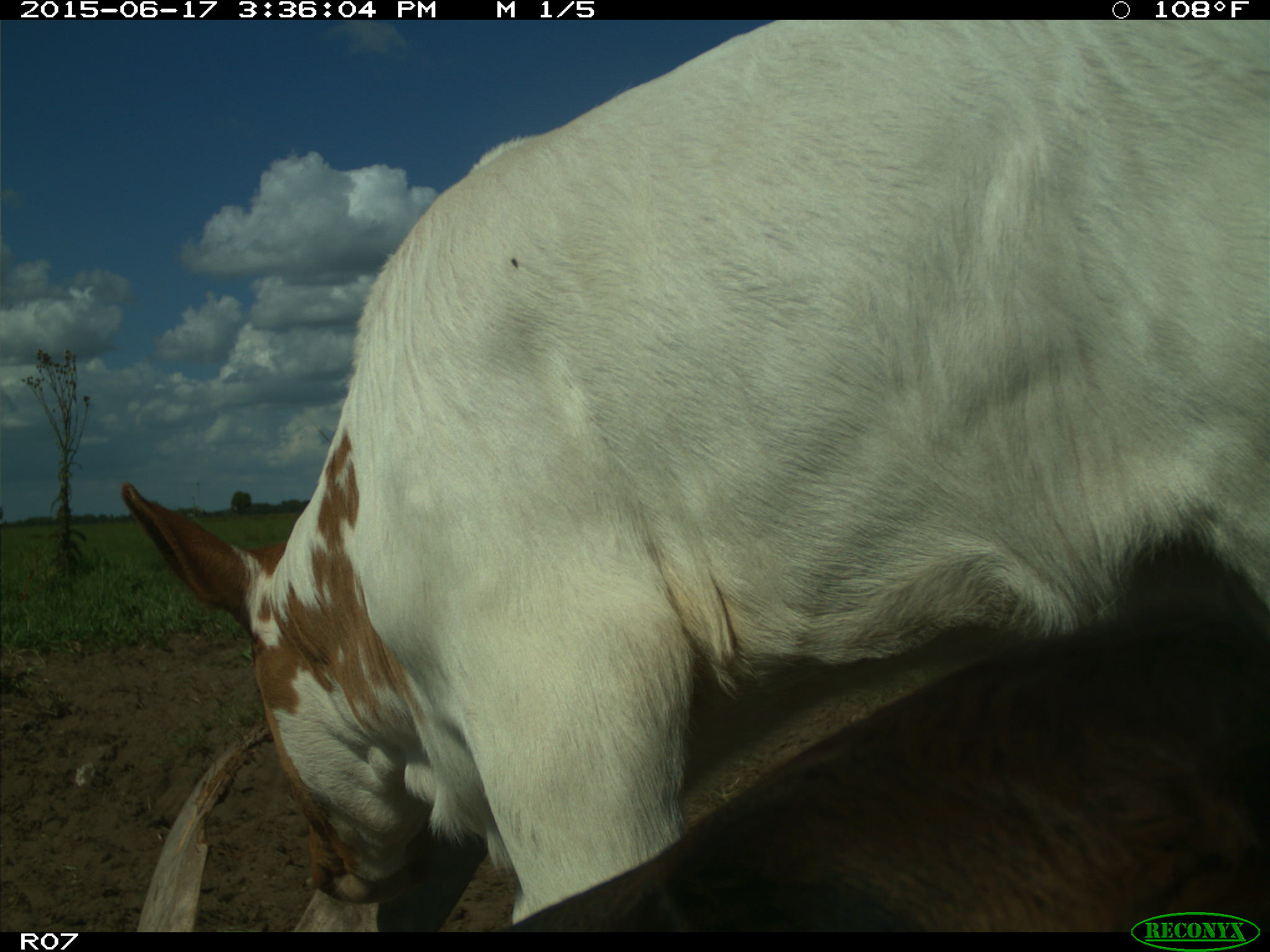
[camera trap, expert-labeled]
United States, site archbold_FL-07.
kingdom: Animalia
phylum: Chordata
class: Mammalia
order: Artiodactyla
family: Bovidae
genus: Bos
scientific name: Bos taurus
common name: domestic cow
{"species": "Bos taurus (domestic cow)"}